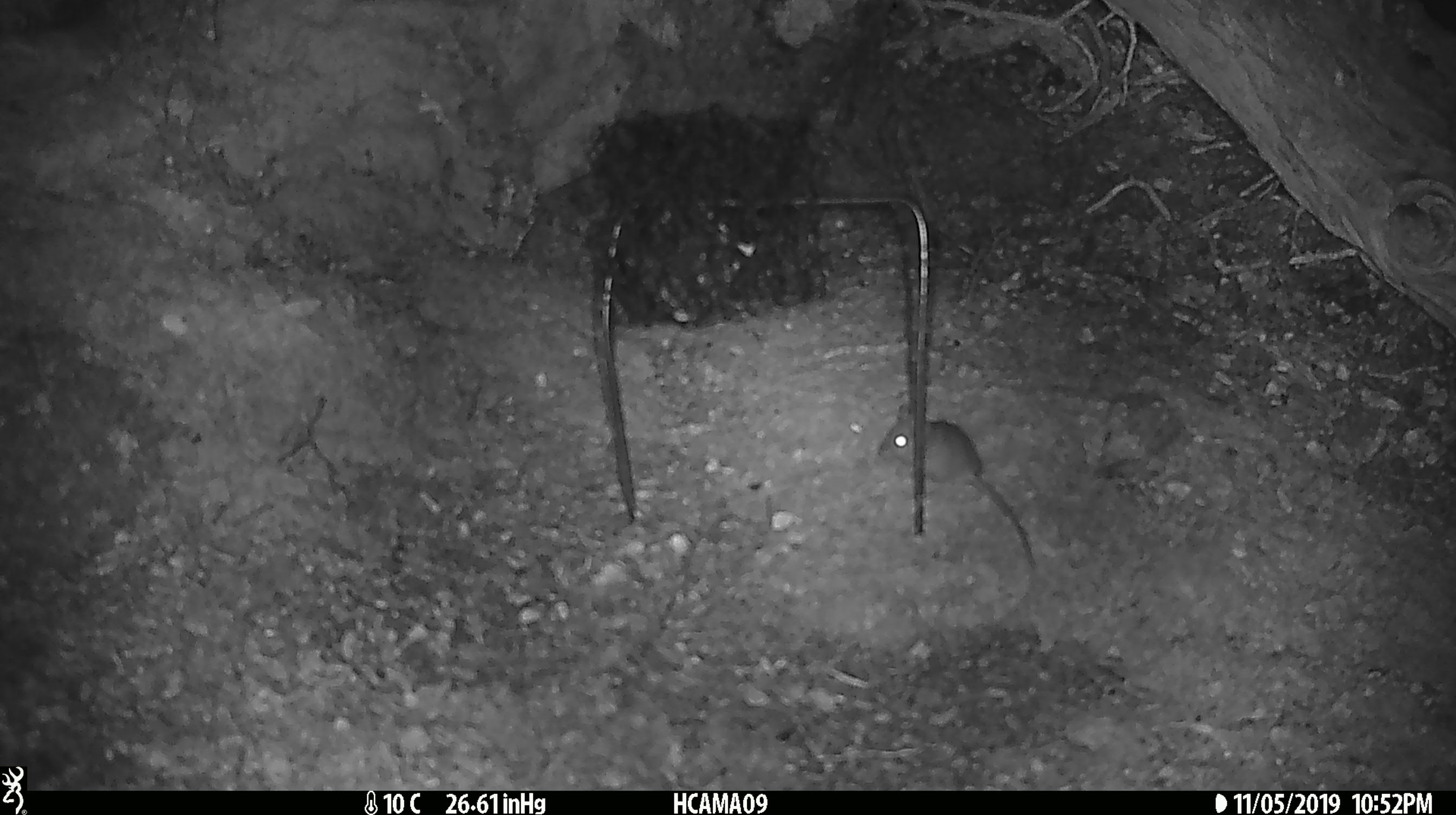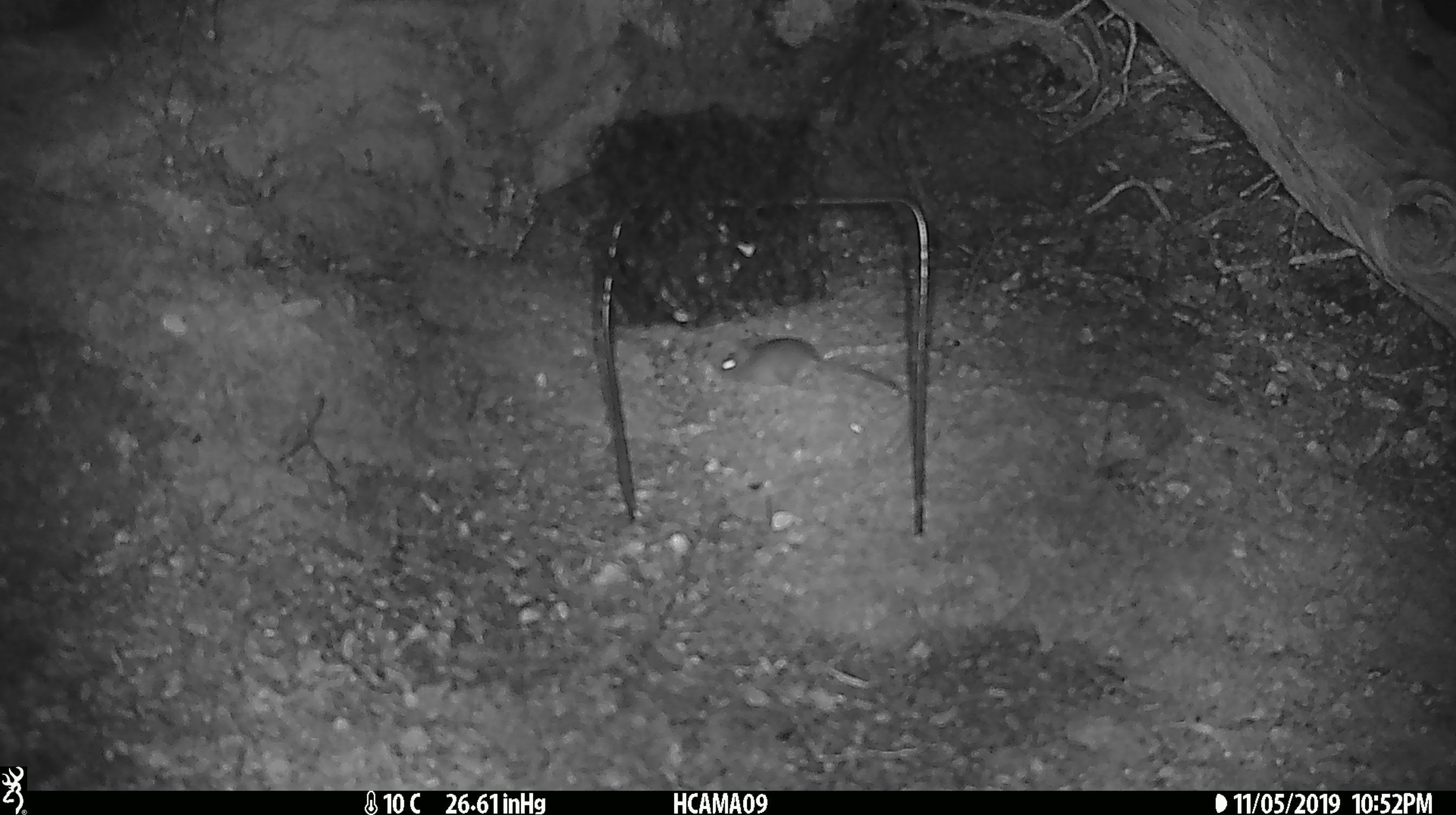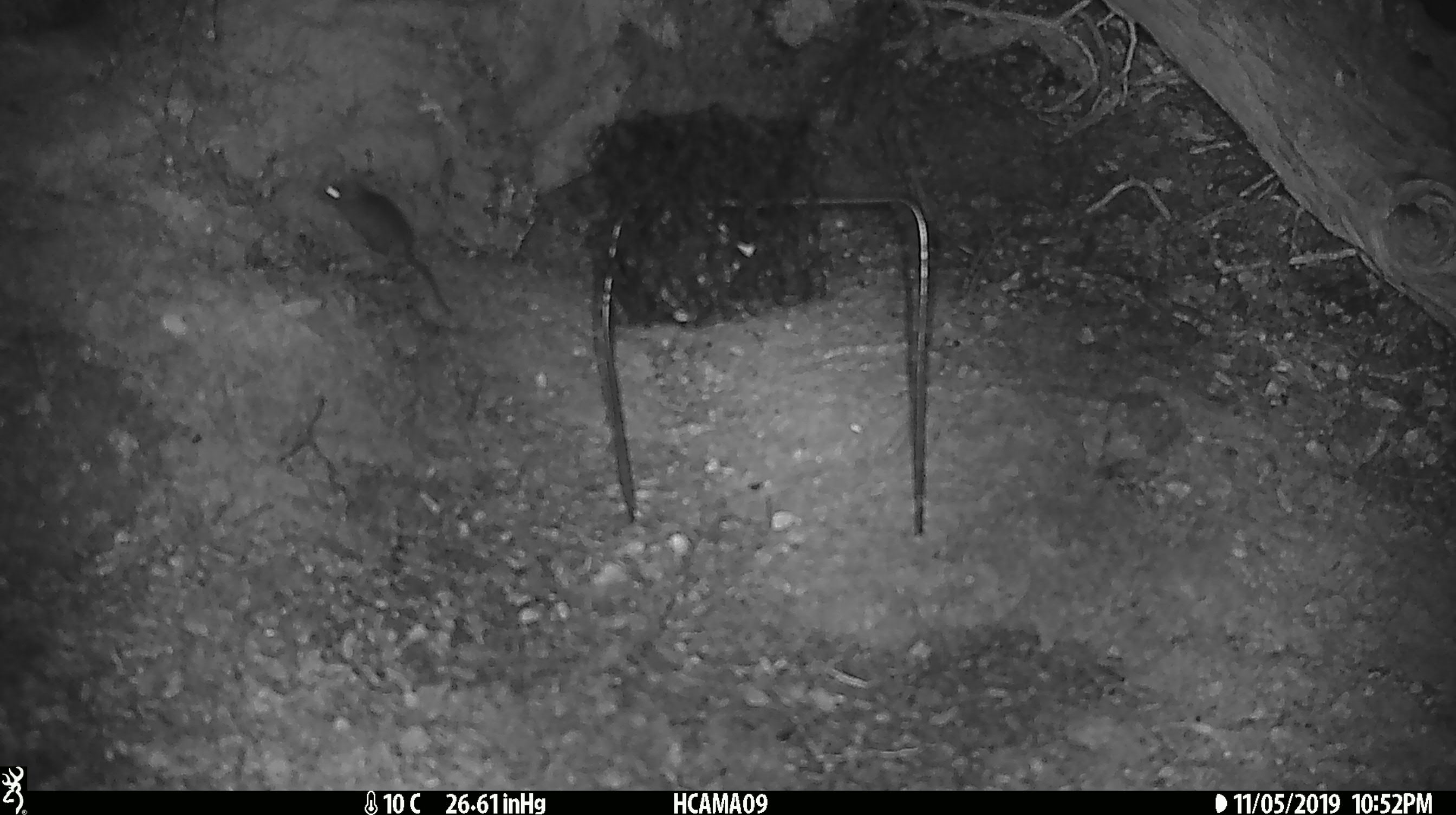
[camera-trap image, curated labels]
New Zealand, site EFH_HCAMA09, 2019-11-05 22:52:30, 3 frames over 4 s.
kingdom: Animalia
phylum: Chordata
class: Mammalia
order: Rodentia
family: Muridae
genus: Mus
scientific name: Mus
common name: mouse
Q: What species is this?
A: Mouse (Mus).